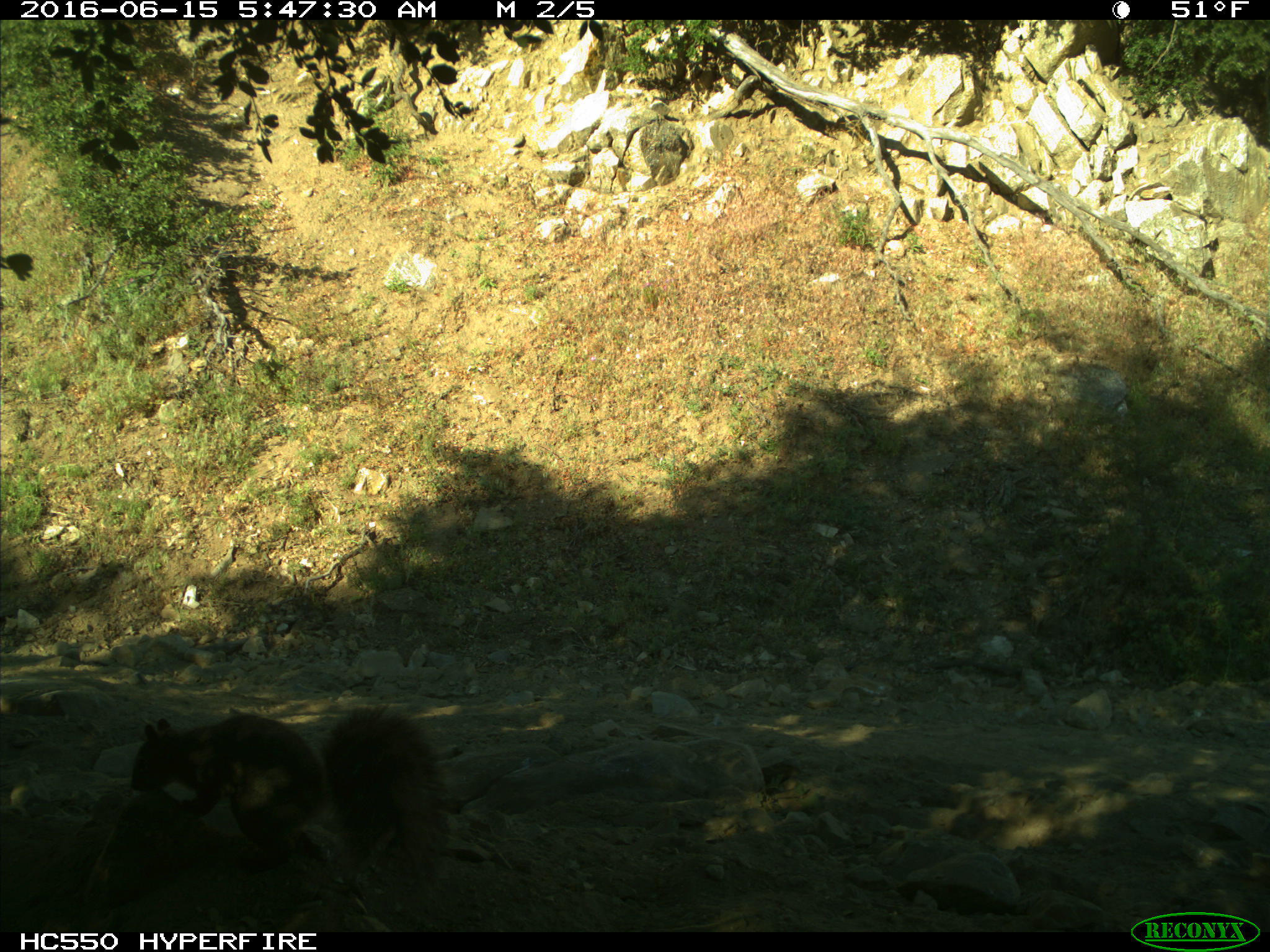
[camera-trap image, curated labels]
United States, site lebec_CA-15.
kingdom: Animalia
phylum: Chordata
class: Mammalia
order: Rodentia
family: Sciuridae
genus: Sciurus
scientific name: Sciurus carolinensis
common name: eastern gray squirrel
Sciurus carolinensis (eastern gray squirrel).